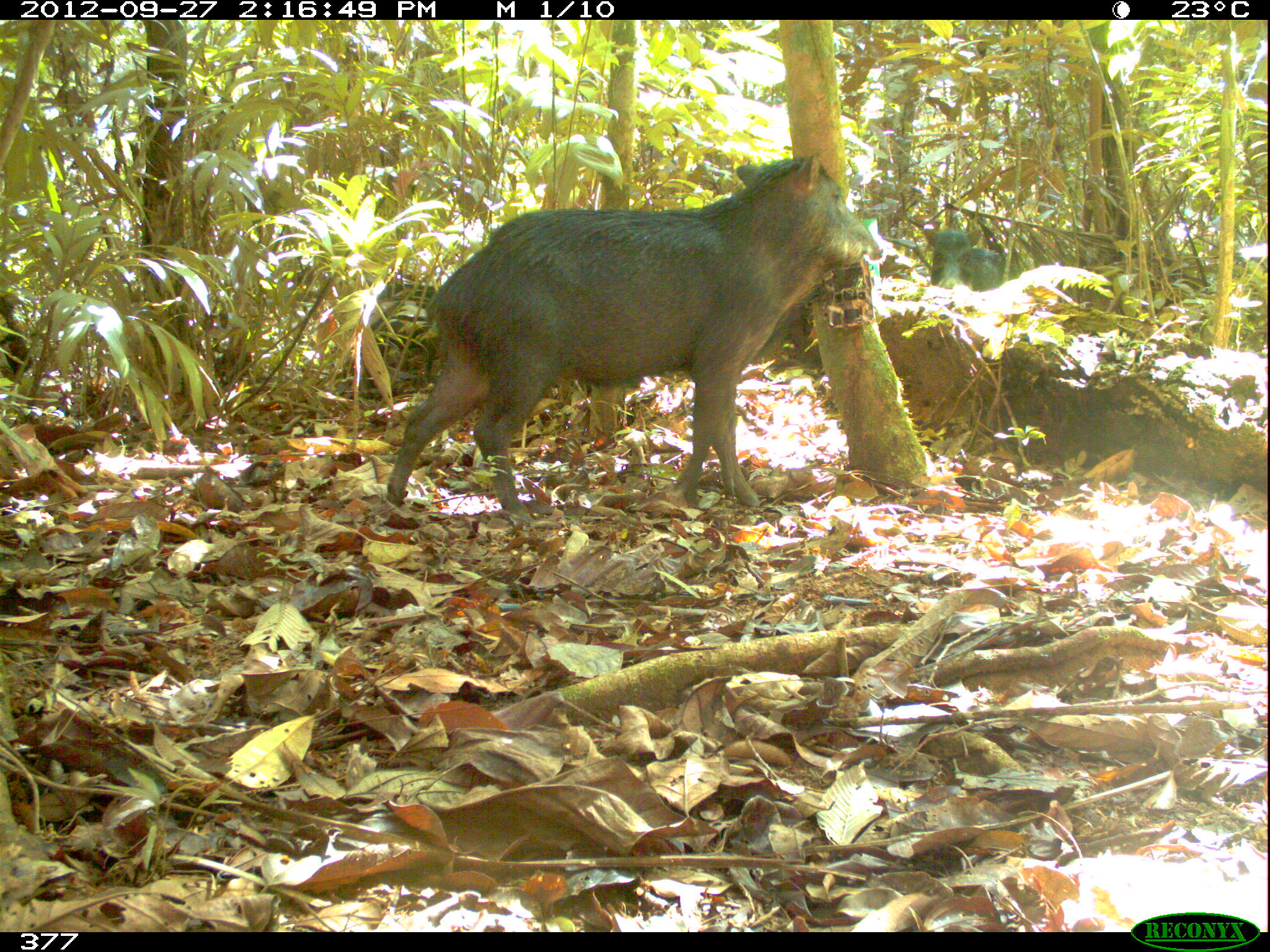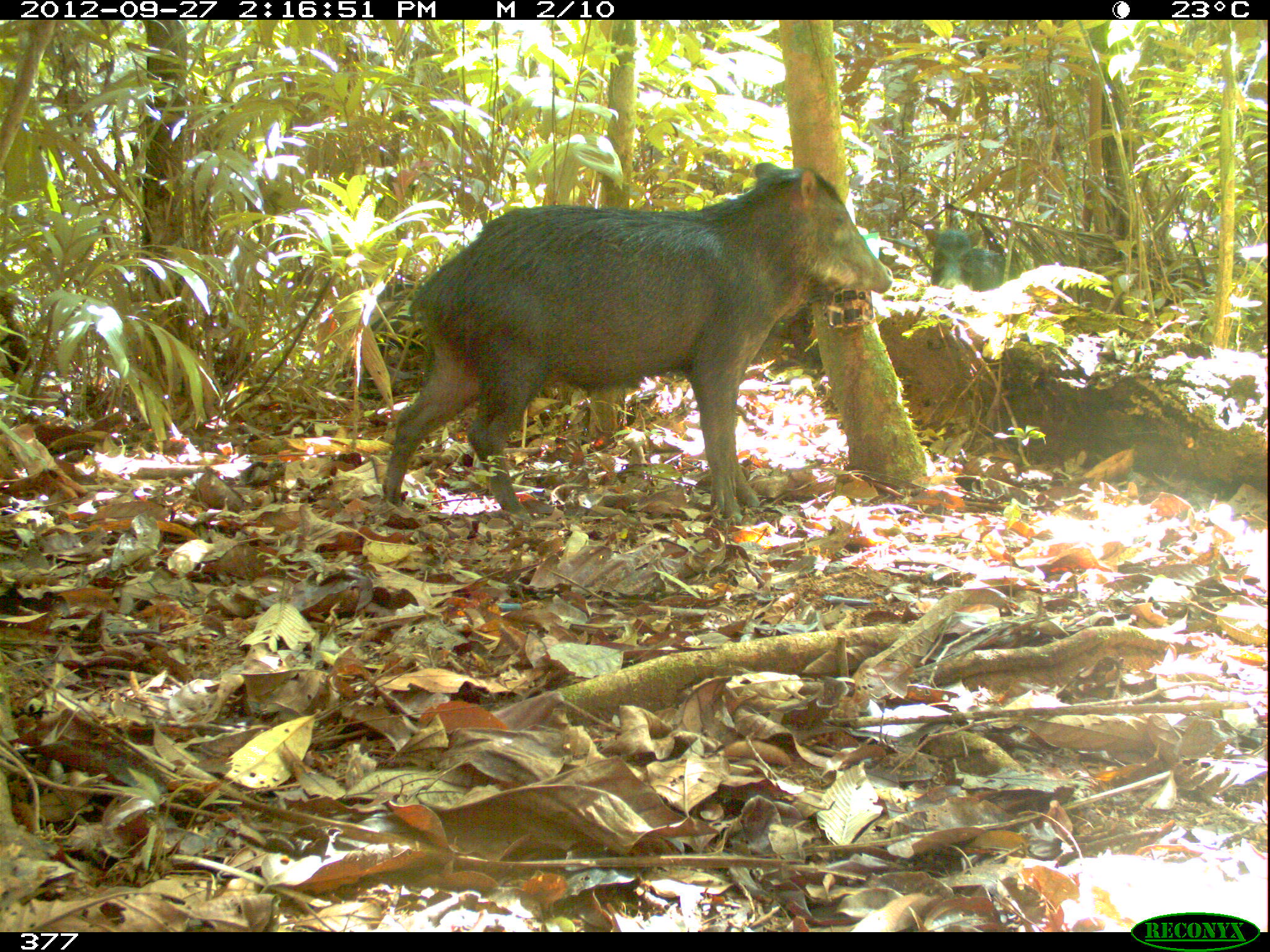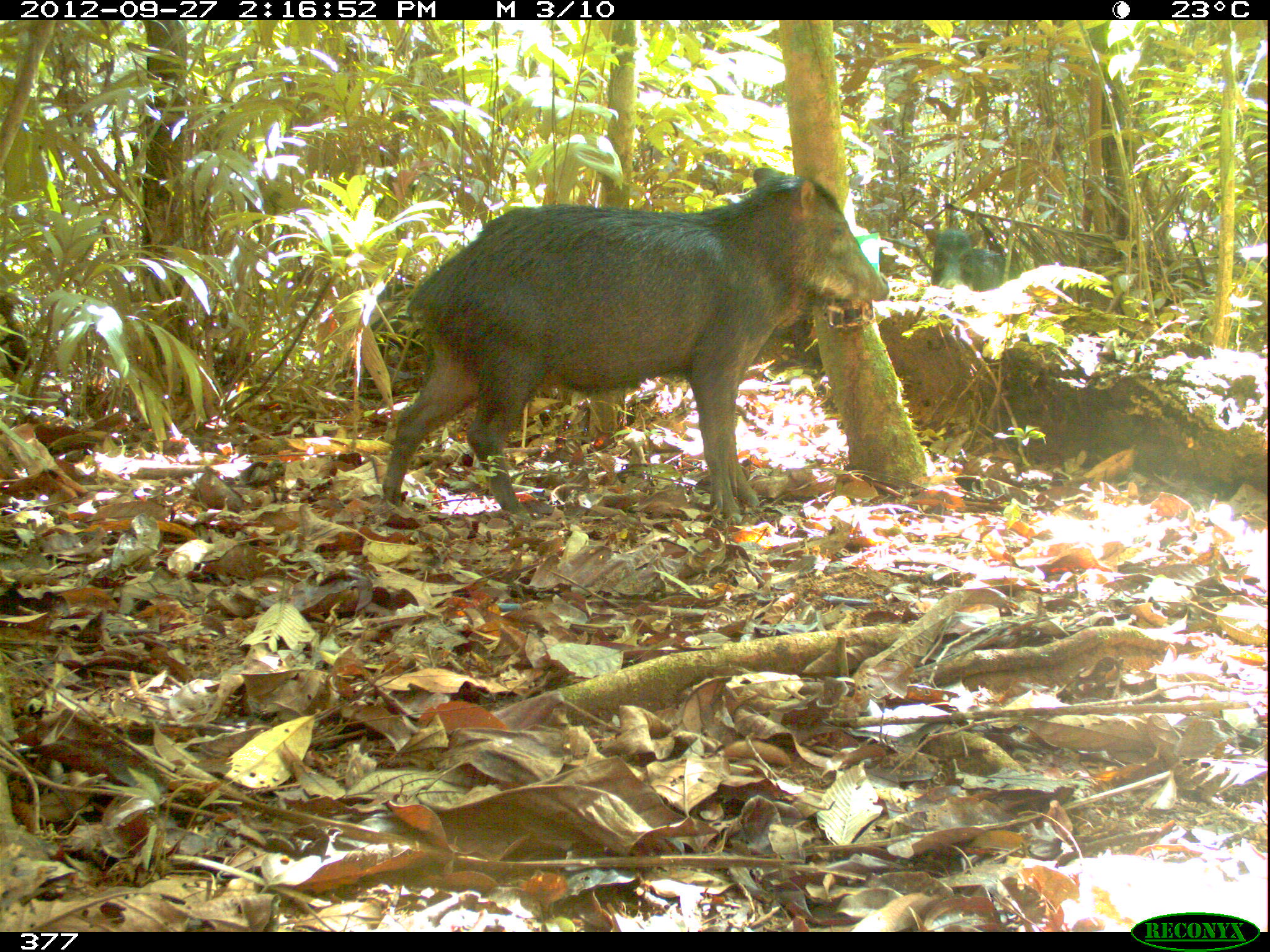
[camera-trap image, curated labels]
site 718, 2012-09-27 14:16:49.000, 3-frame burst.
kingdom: Animalia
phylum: Chordata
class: Mammalia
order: Artiodactyla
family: Tayassuidae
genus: Tayassu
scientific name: Tayassu pecari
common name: white-lipped peccary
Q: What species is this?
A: Tayassu pecari (white-lipped peccary).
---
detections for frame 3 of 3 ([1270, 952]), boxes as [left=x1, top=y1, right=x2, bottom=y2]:
tayassu pecari: [left=379, top=165, right=890, bottom=524]; [left=924, top=227, right=1022, bottom=291]; [left=370, top=282, right=434, bottom=379]